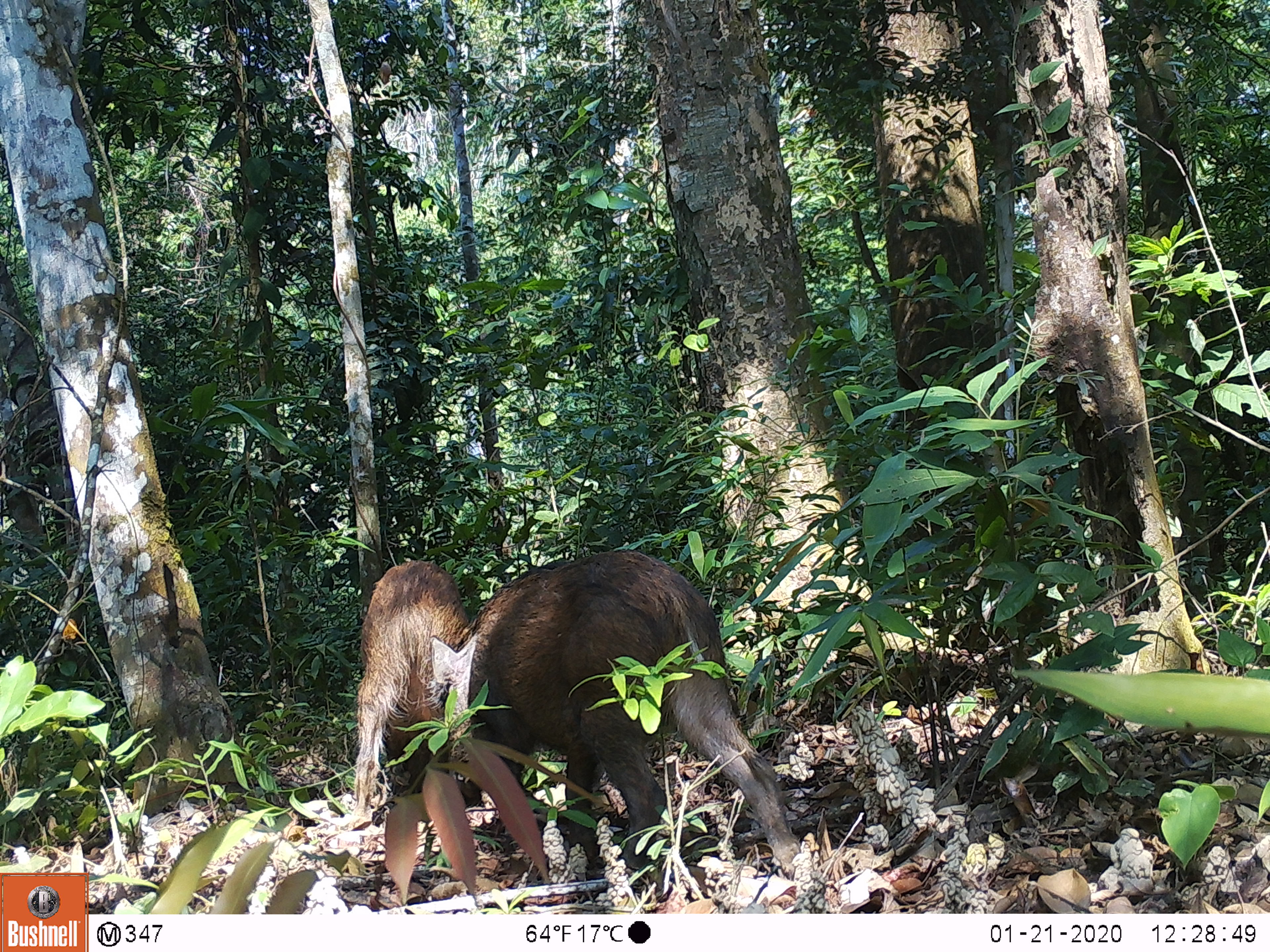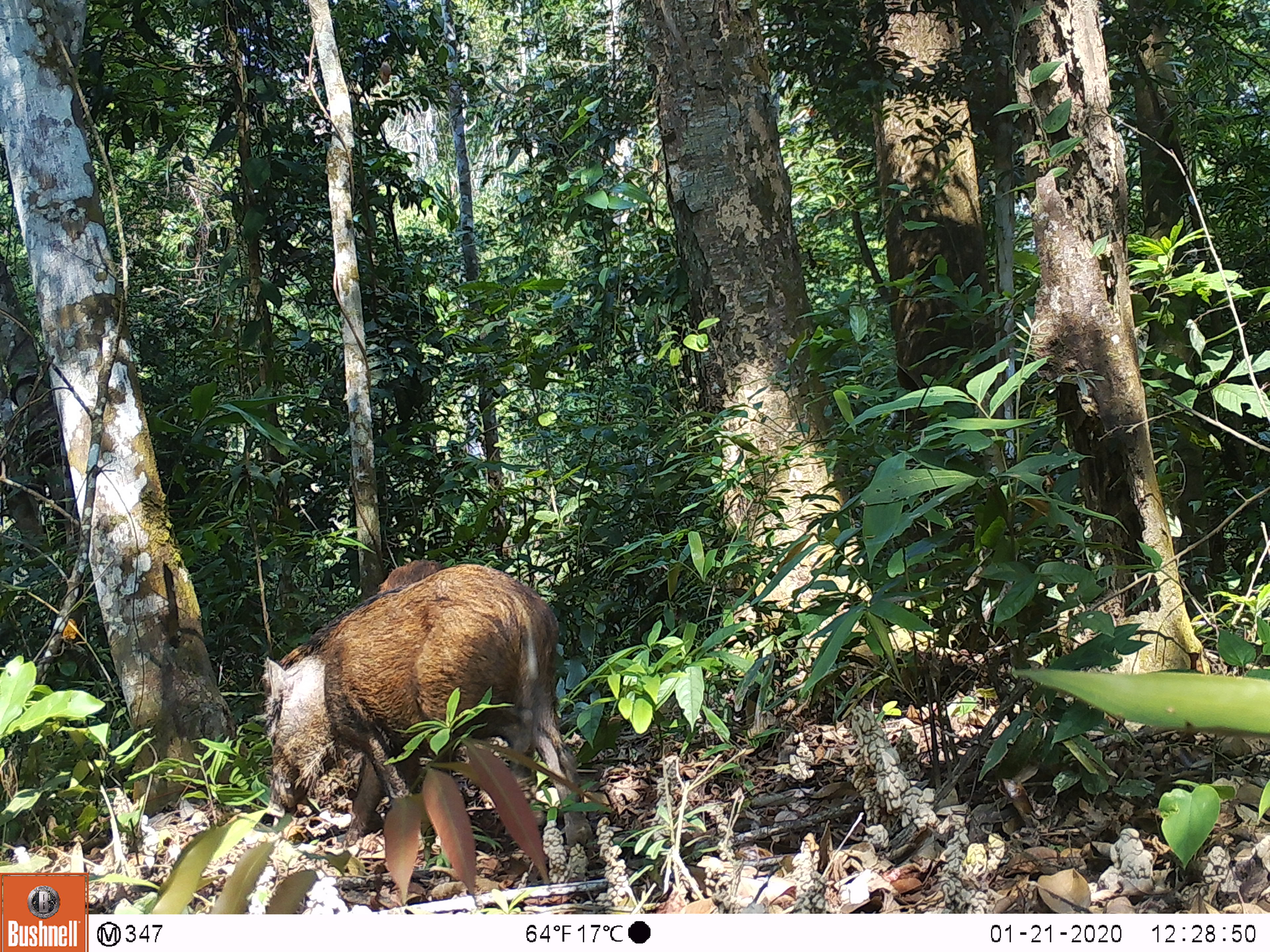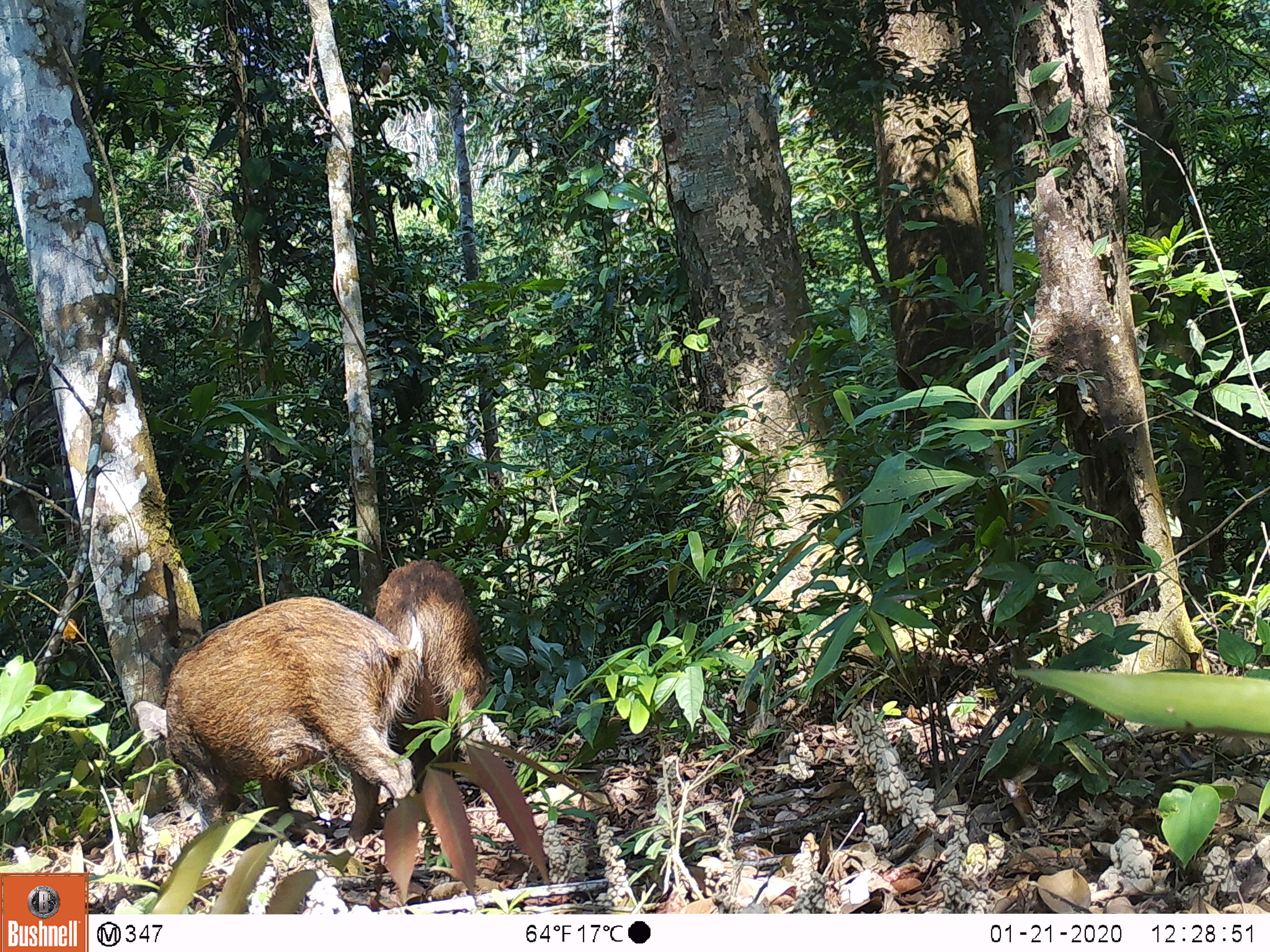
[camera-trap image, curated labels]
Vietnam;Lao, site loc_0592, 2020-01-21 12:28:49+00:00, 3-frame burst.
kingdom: Animalia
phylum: Chordata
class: Mammalia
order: Artiodactyla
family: Suidae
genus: Sus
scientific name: Sus scrofa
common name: eurasian wild pig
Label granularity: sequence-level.